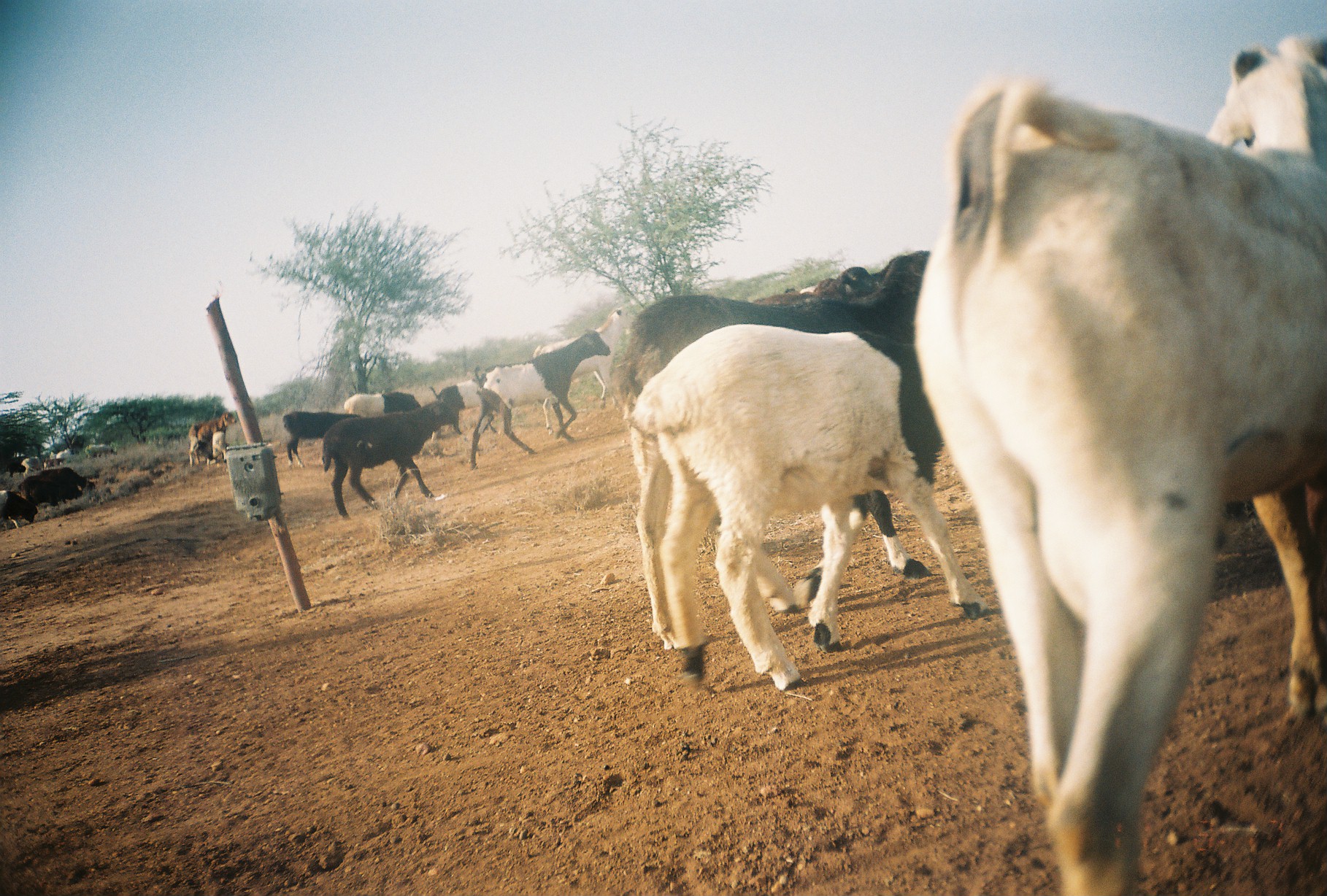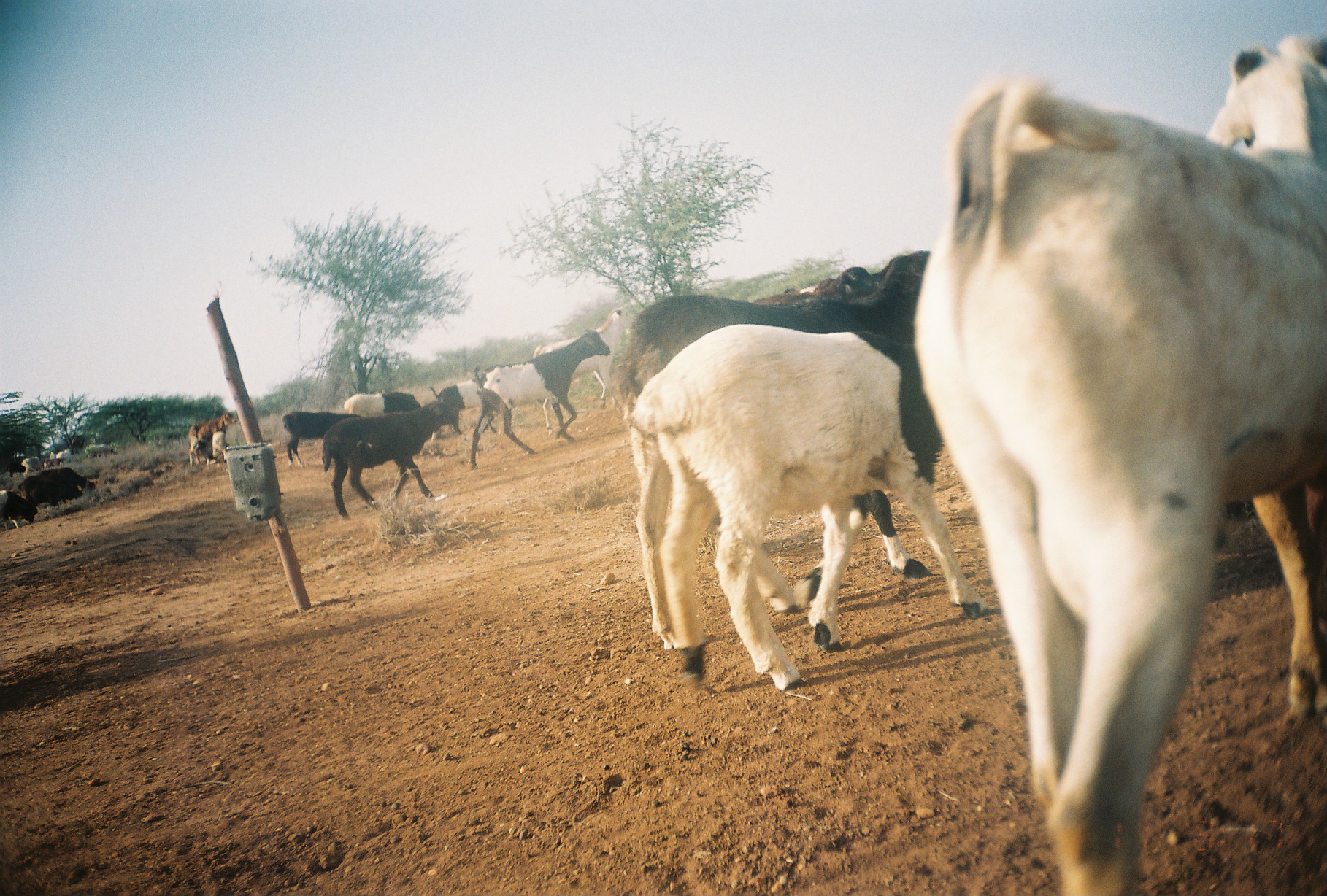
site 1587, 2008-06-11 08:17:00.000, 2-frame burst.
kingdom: Animalia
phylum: Chordata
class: Mammalia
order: Artiodactyla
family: Bovidae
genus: Capra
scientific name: Capra aegagrus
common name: wild goat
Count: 16.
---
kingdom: Animalia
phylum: Chordata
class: Mammalia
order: Artiodactyla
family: Bovidae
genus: Ovis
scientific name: Ovis aries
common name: domestic sheep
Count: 9.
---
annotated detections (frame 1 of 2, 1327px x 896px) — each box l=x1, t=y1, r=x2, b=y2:
group: l=0, t=34, r=1326, b=889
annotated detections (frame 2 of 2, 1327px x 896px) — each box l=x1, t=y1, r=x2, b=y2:
group: l=1, t=33, r=1327, b=889